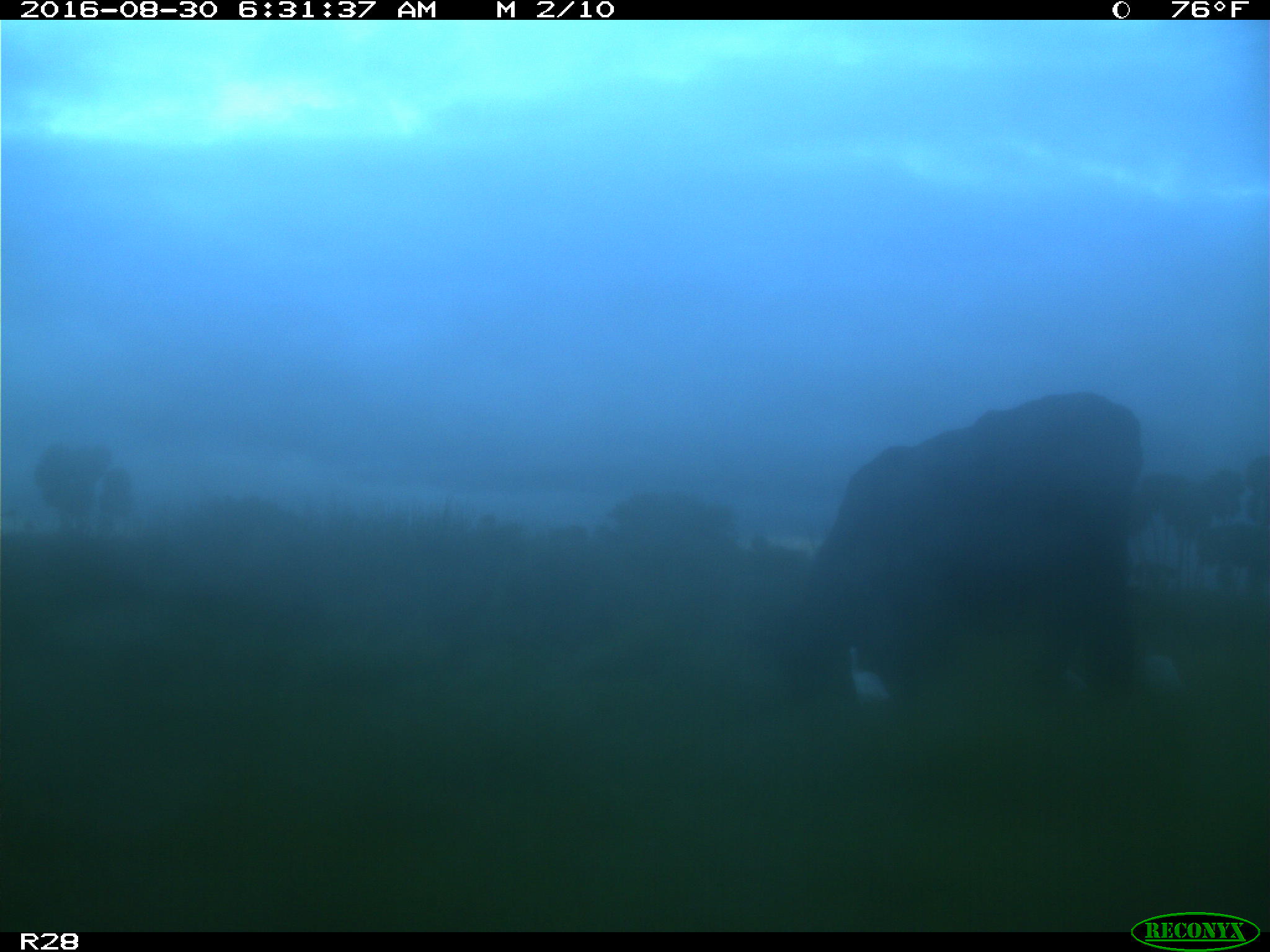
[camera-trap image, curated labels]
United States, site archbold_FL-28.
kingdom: Animalia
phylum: Chordata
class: Mammalia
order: Artiodactyla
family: Bovidae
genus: Bos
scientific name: Bos taurus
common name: domestic cow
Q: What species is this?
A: Bos taurus (domestic cow).